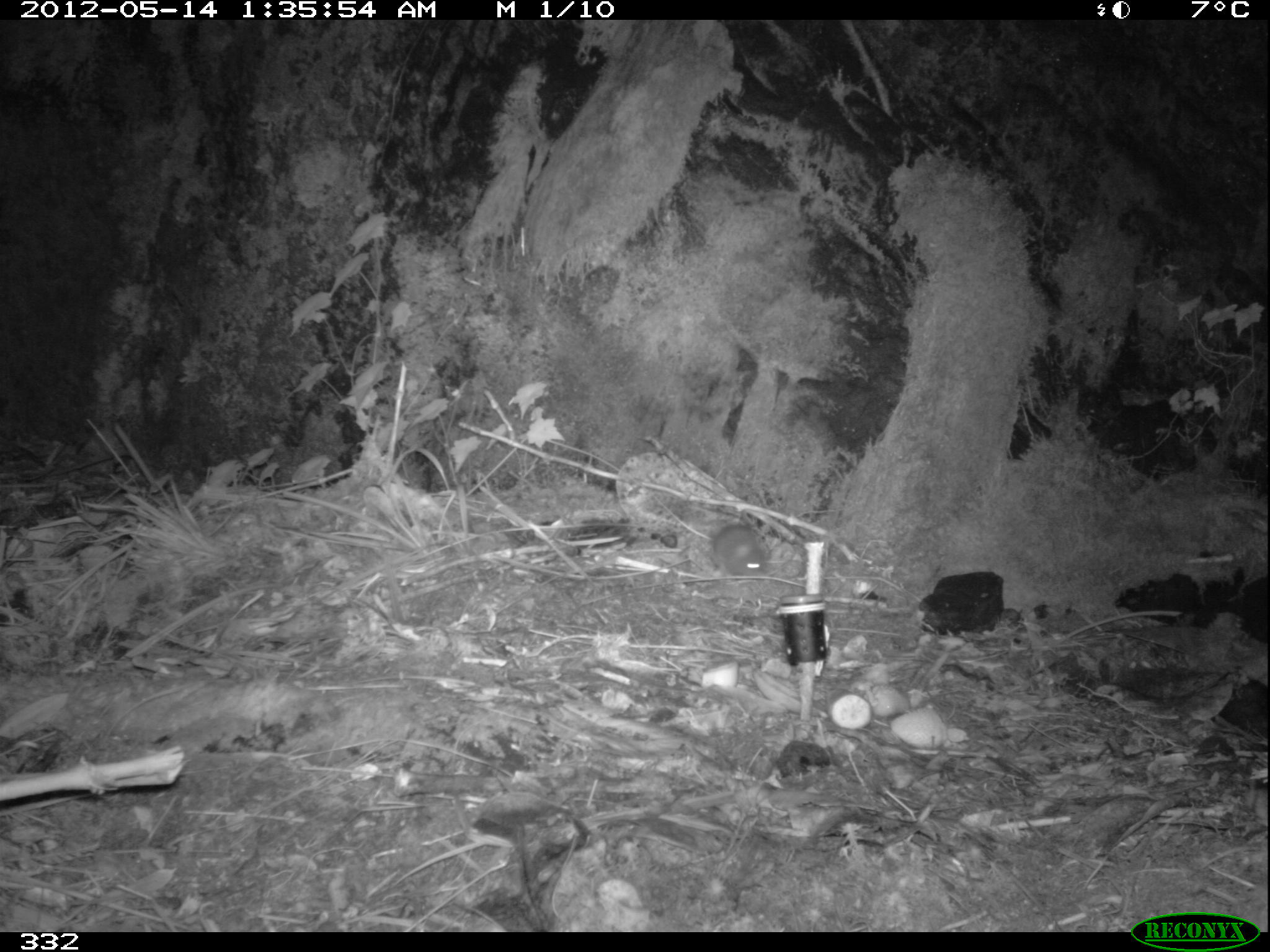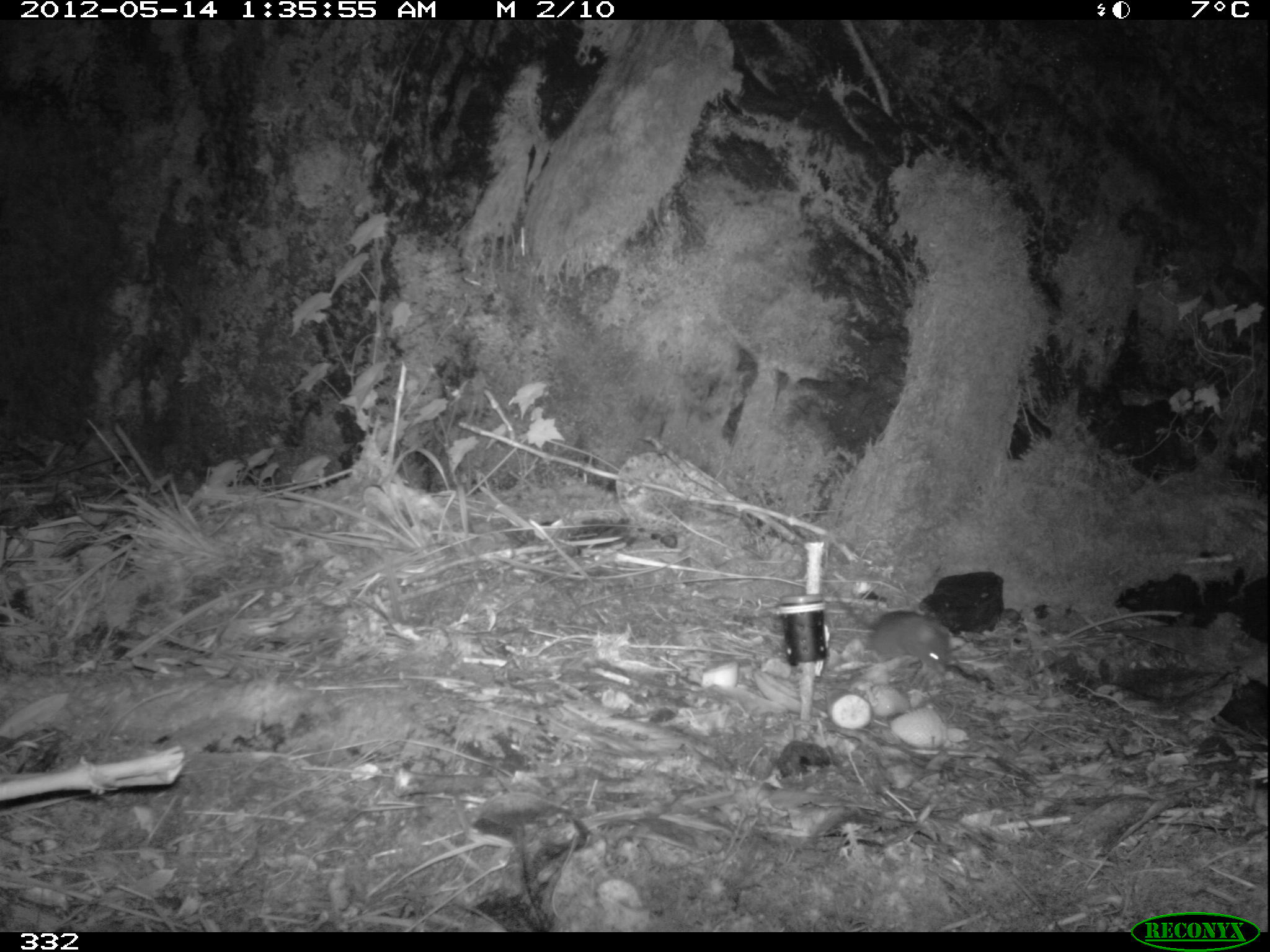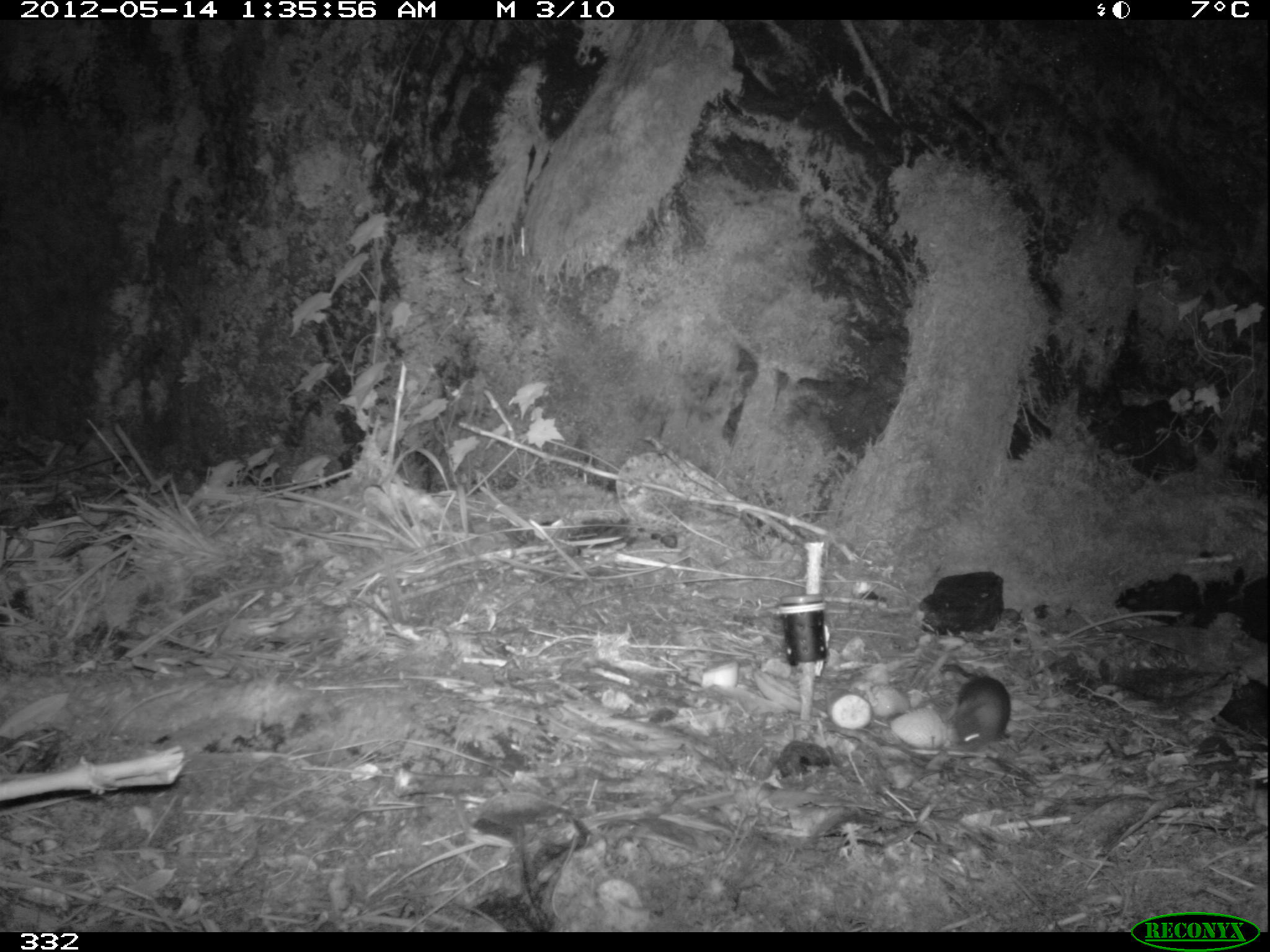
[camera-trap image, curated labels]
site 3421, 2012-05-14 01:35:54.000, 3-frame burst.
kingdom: Animalia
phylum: Chordata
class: Mammalia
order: Rodentia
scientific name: Rodentia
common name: rodents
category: unknown rodent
Unknown rodent (rodents) (Rodentia).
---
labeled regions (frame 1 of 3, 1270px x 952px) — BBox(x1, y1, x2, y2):
unknown rodent: BBox(711, 522, 768, 581)